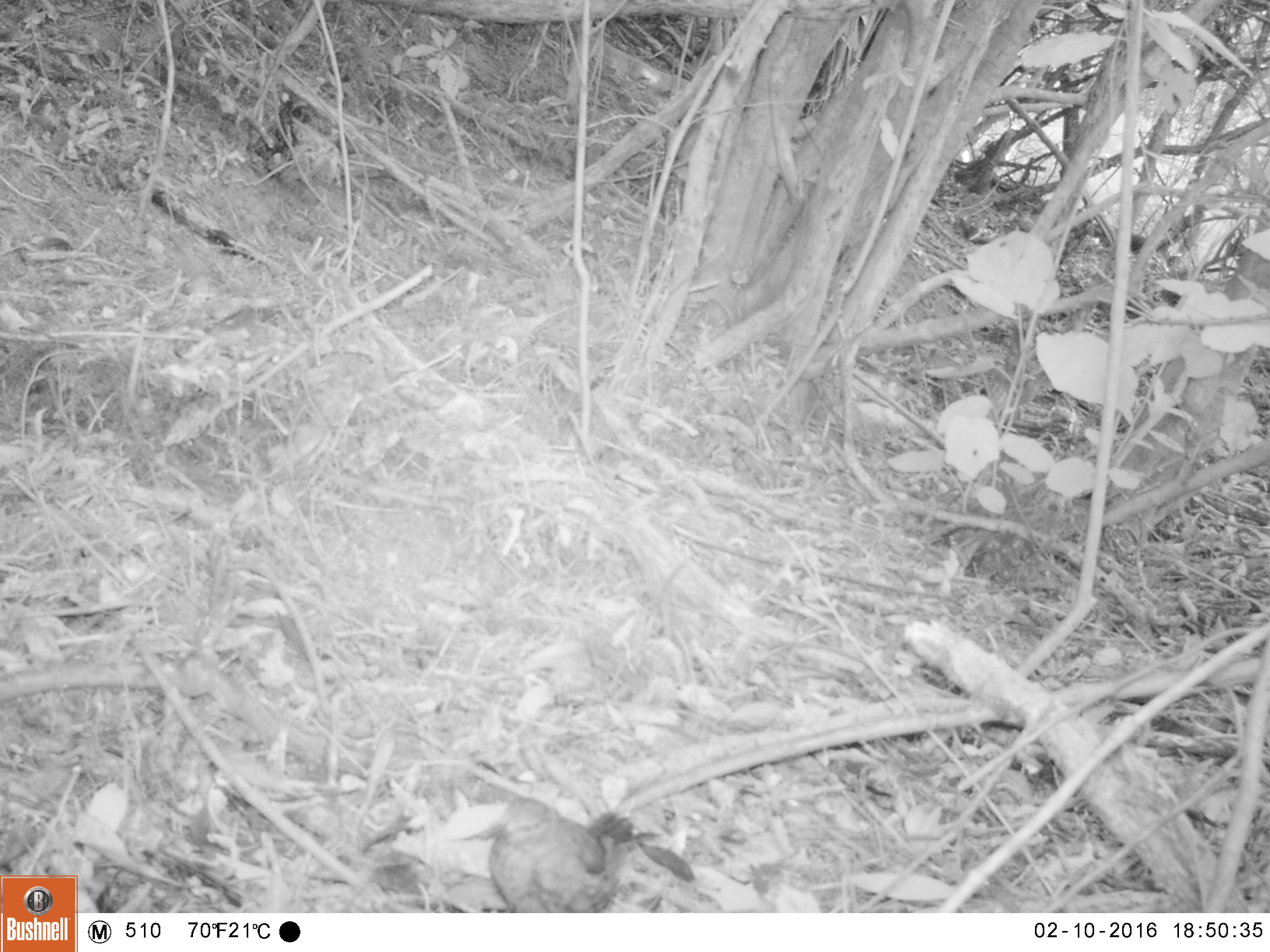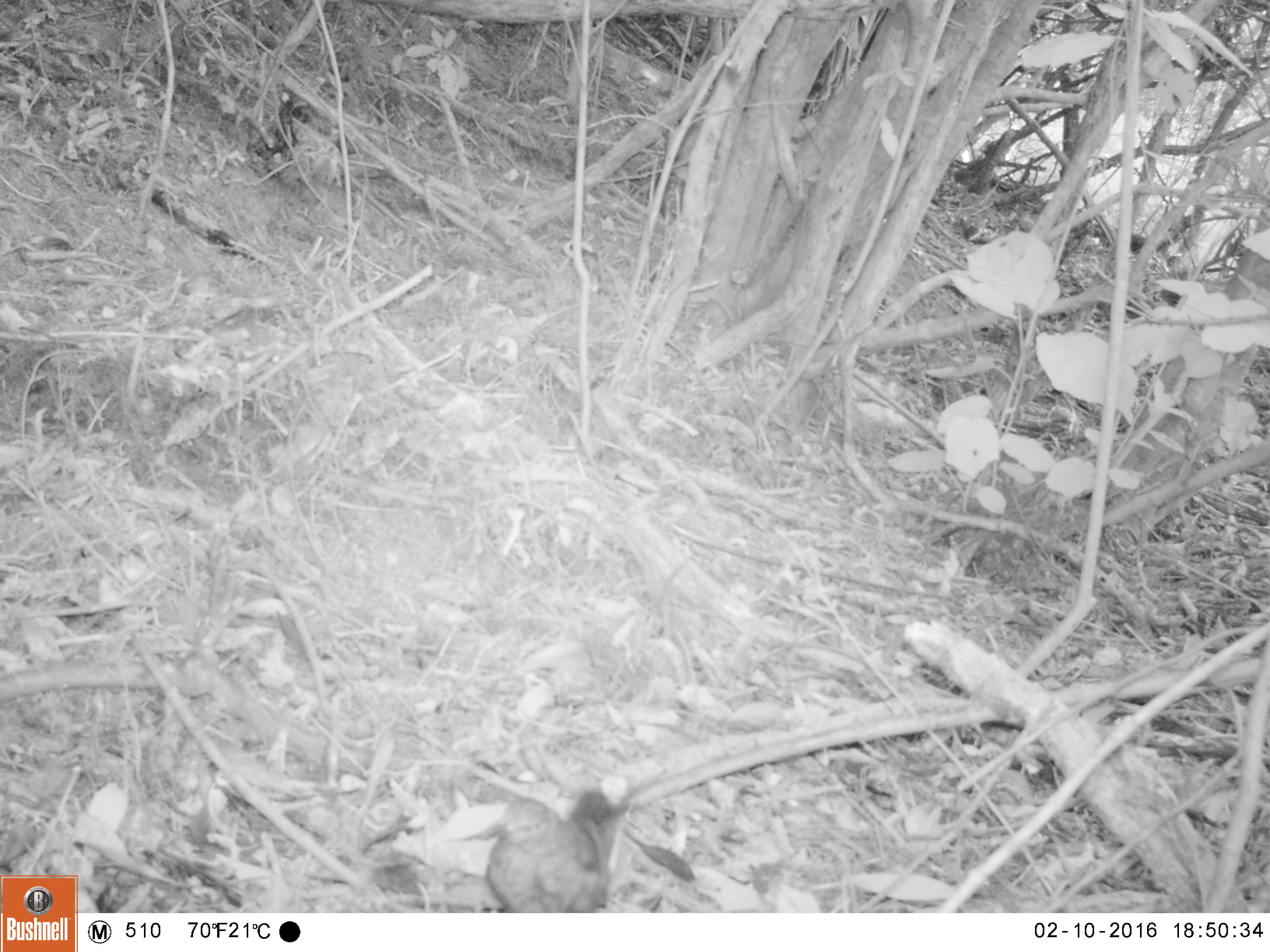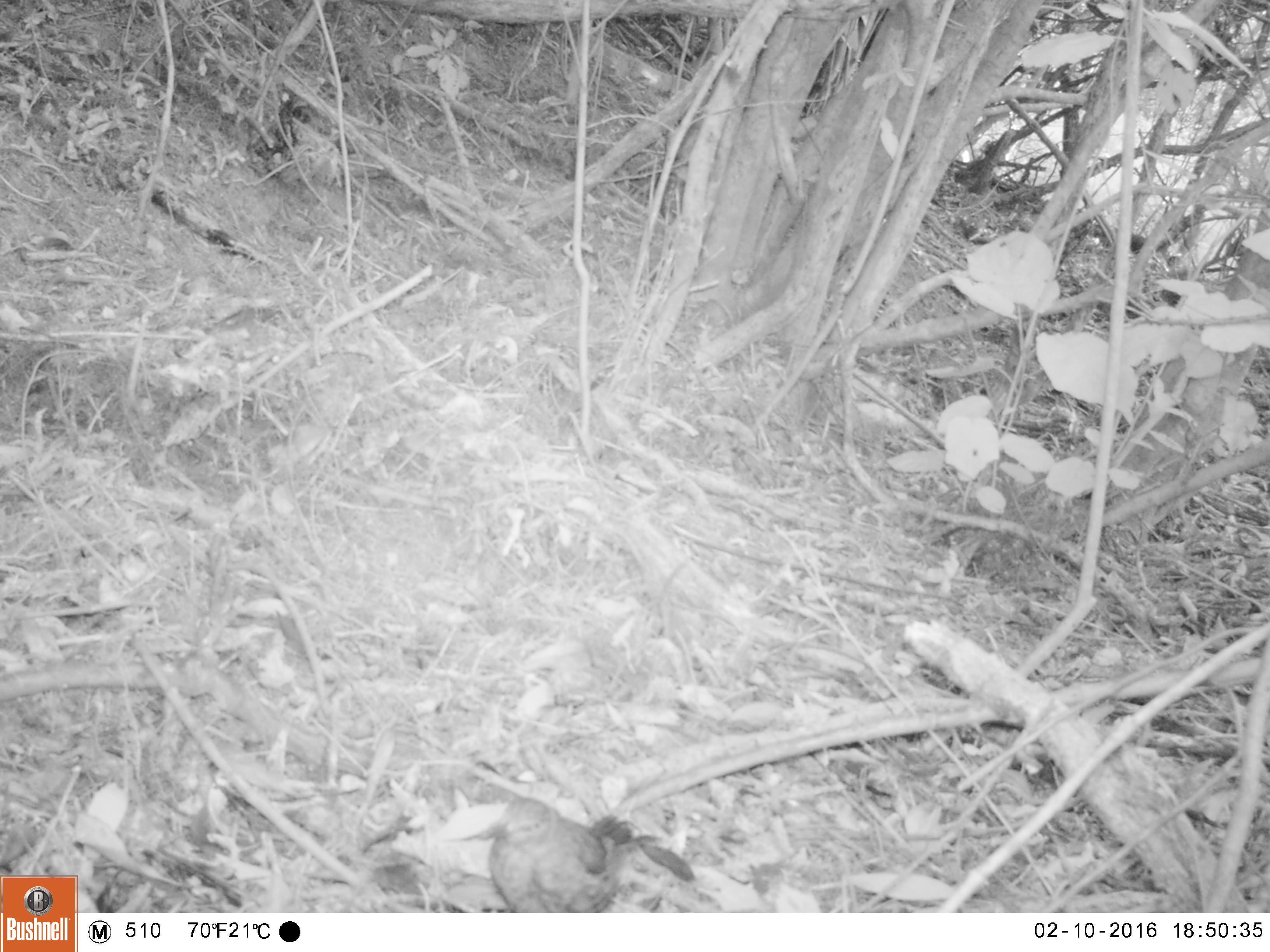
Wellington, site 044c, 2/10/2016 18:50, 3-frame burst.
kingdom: Animalia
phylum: Chordata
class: Aves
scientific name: Aves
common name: bird